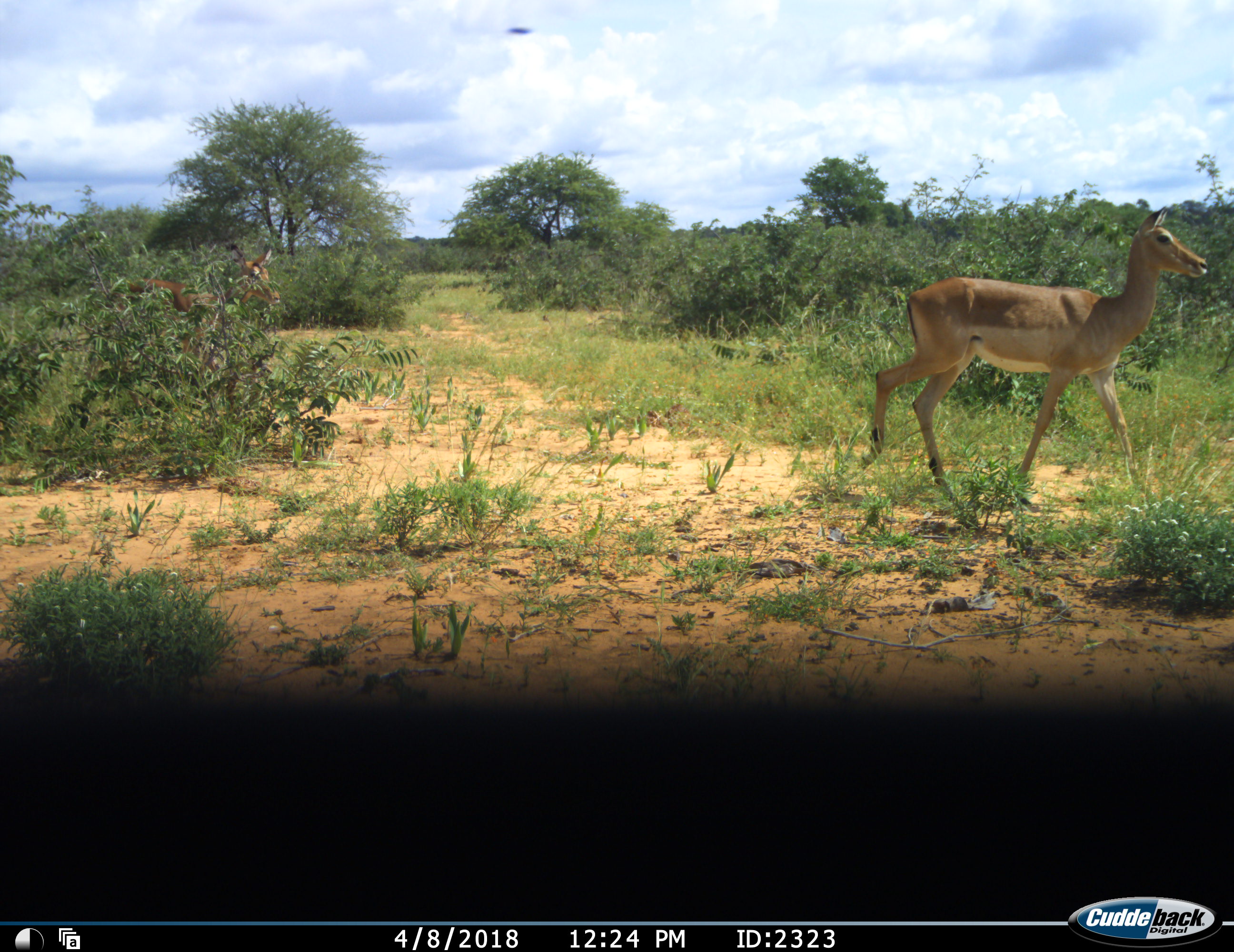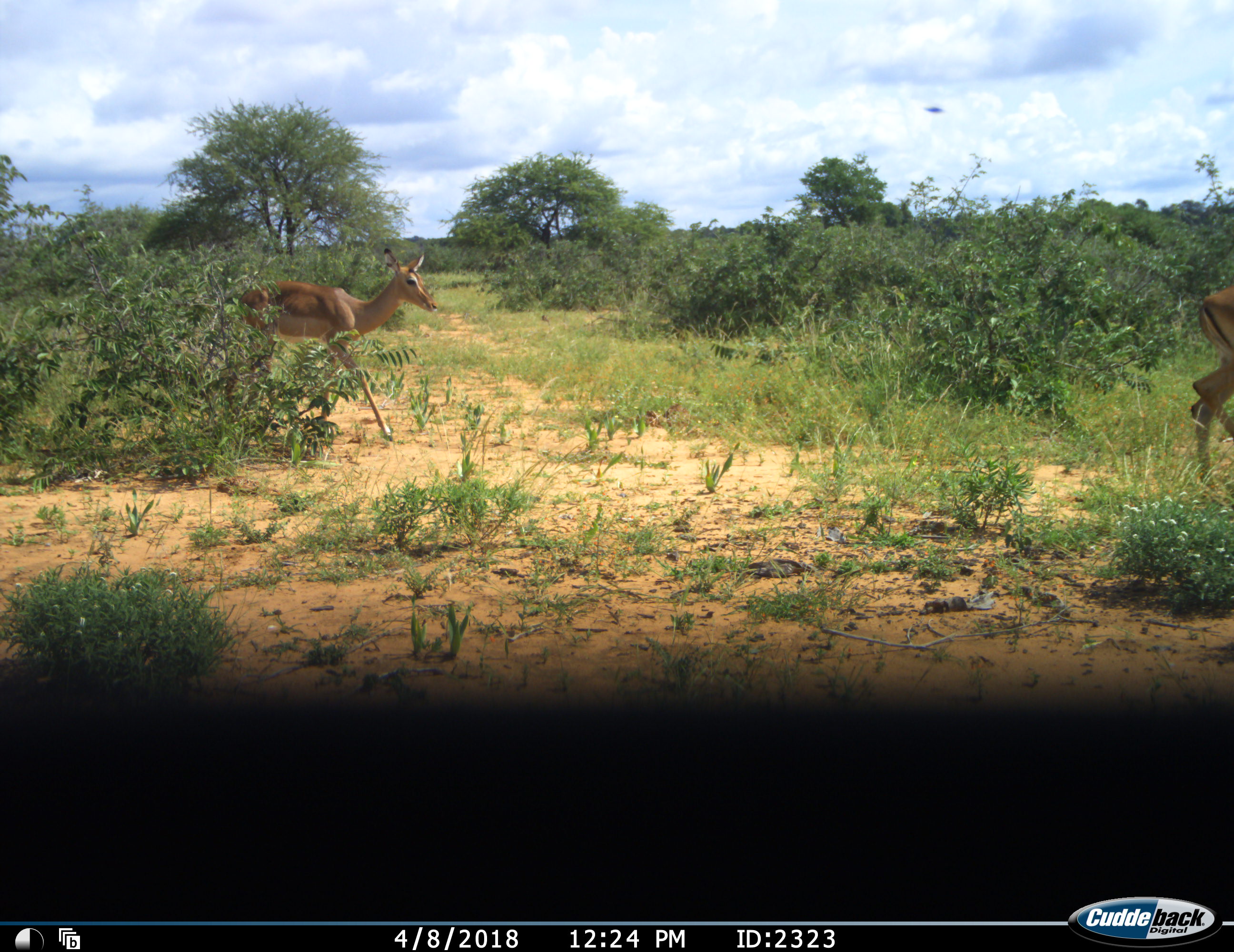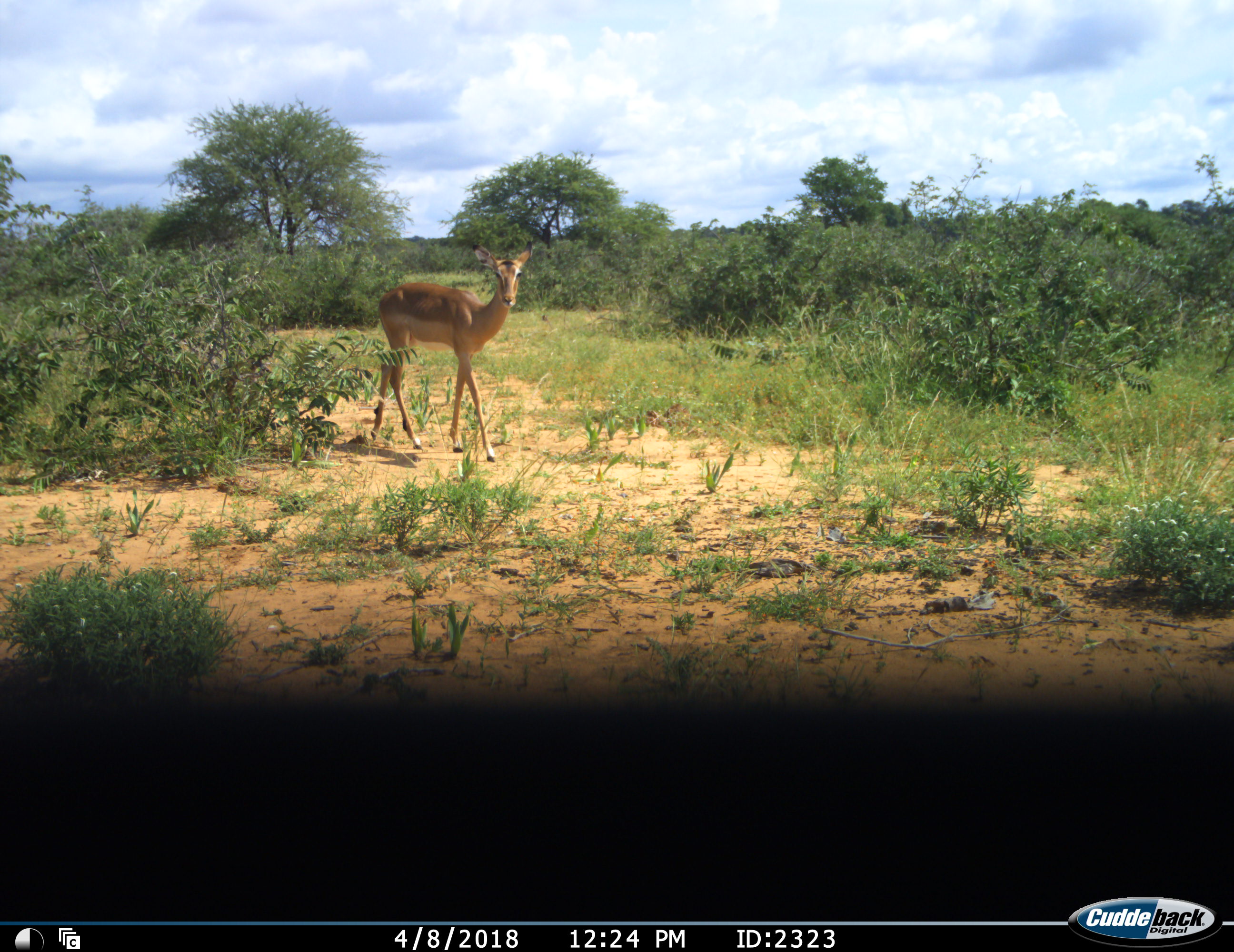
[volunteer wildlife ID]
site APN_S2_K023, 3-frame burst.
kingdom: Animalia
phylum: Chordata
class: Mammalia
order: Artiodactyla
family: Bovidae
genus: Aepyceros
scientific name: Aepyceros melampus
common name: impala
Impala (Aepyceros melampus), count 2. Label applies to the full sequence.